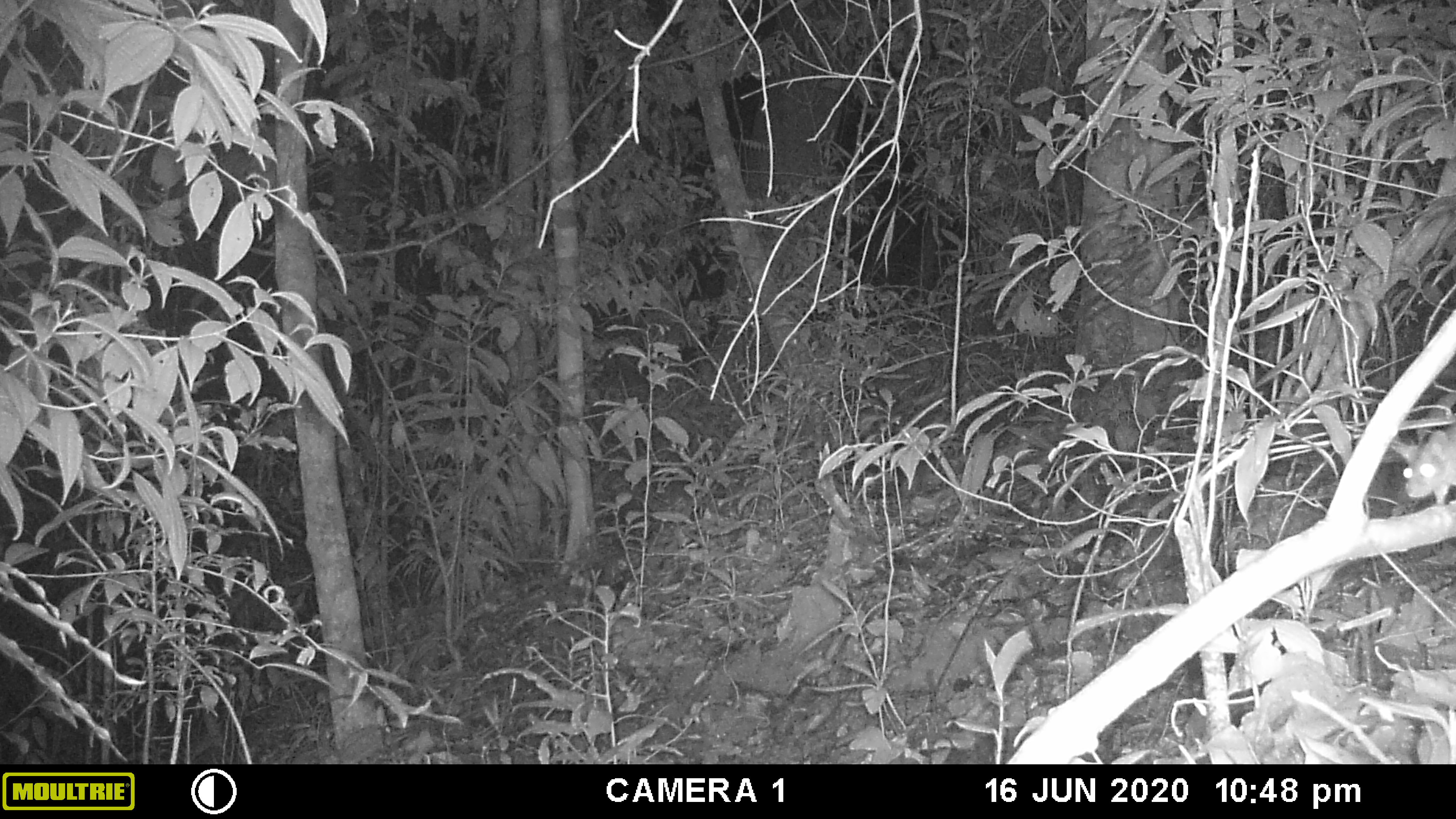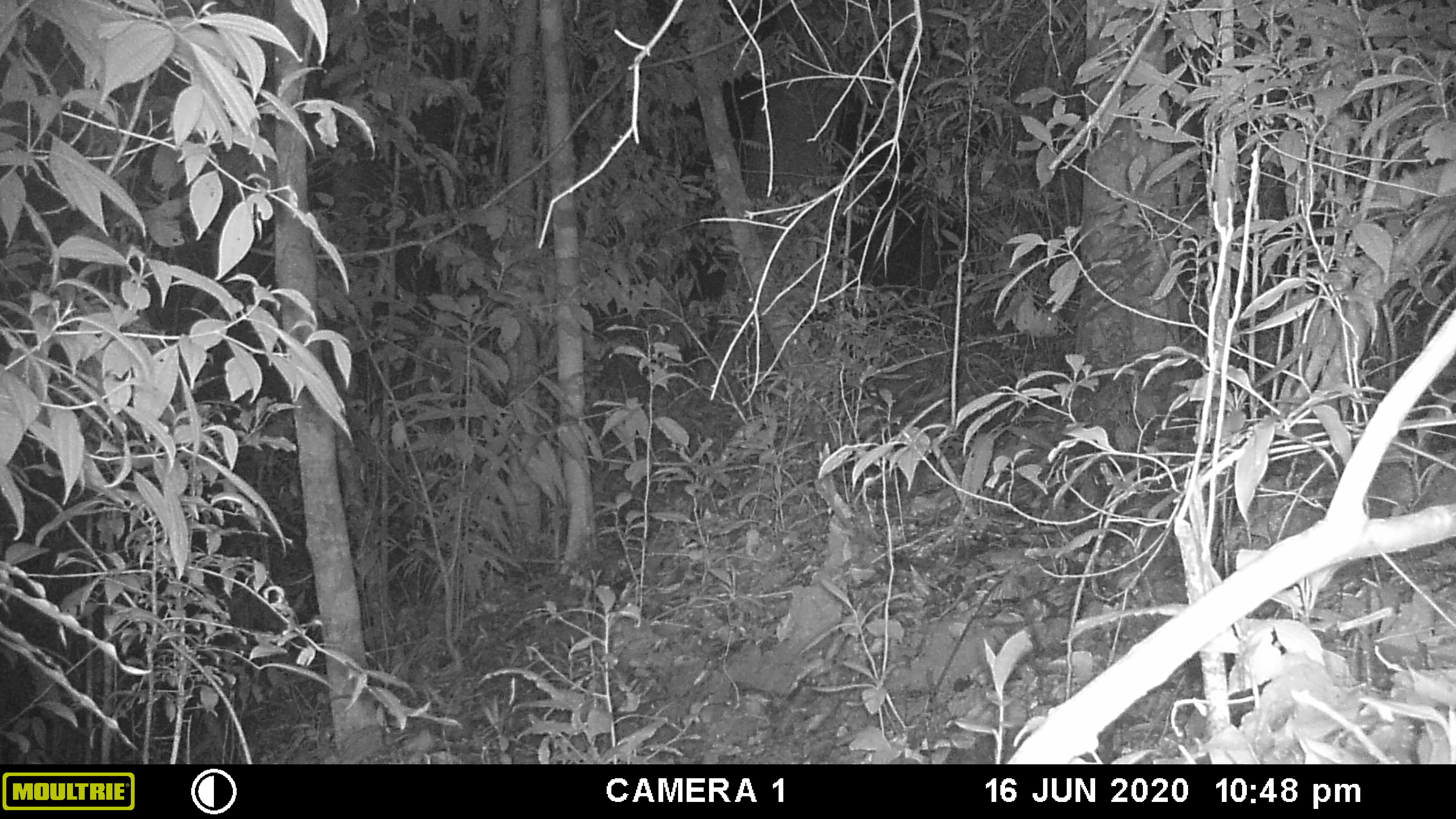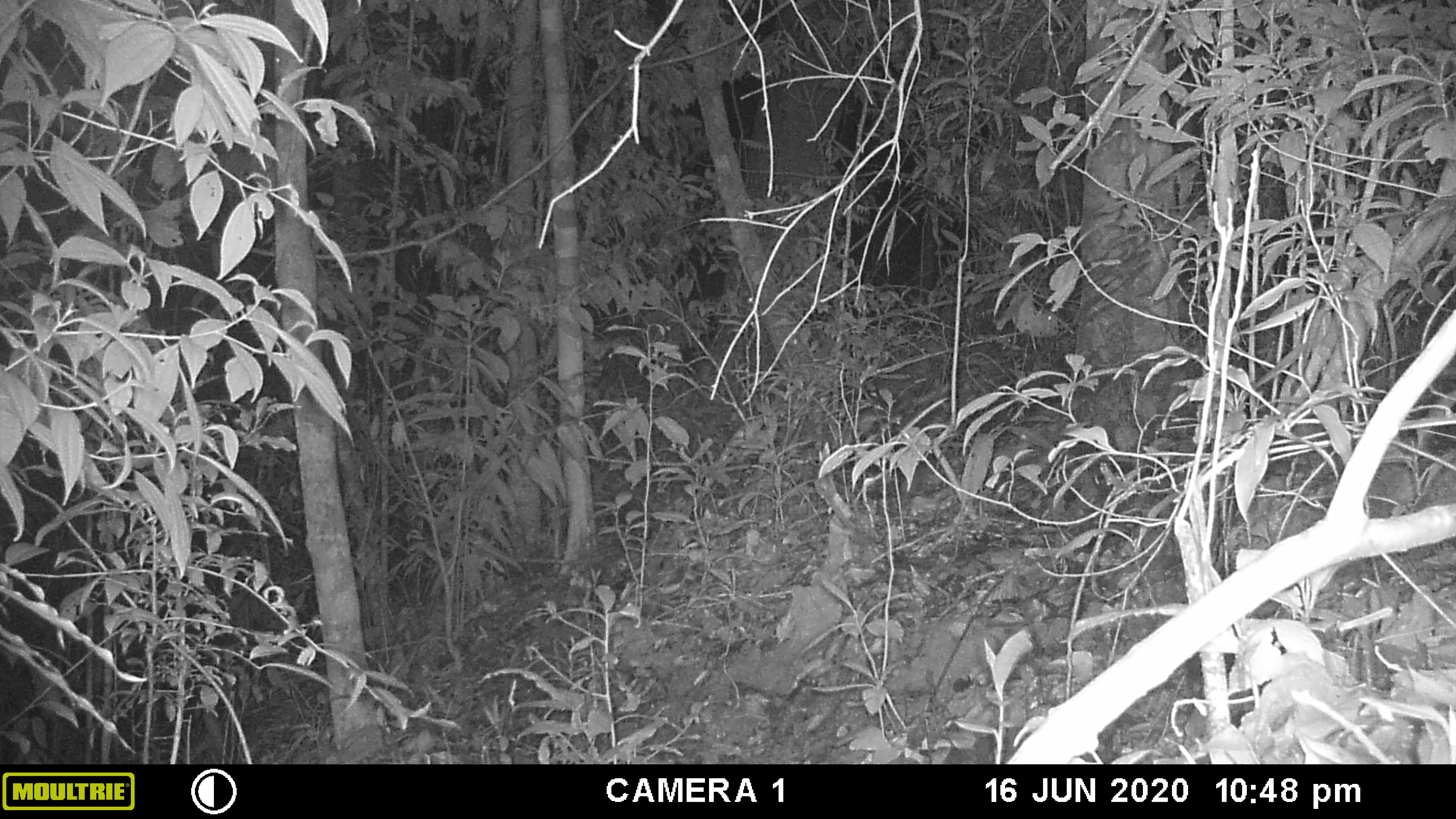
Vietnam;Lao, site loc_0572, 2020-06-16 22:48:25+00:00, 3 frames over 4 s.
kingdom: Animalia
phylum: Chordata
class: Mammalia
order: Rodentia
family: Muridae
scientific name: Muridae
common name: old-world mice and rats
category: unidentified murid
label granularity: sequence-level